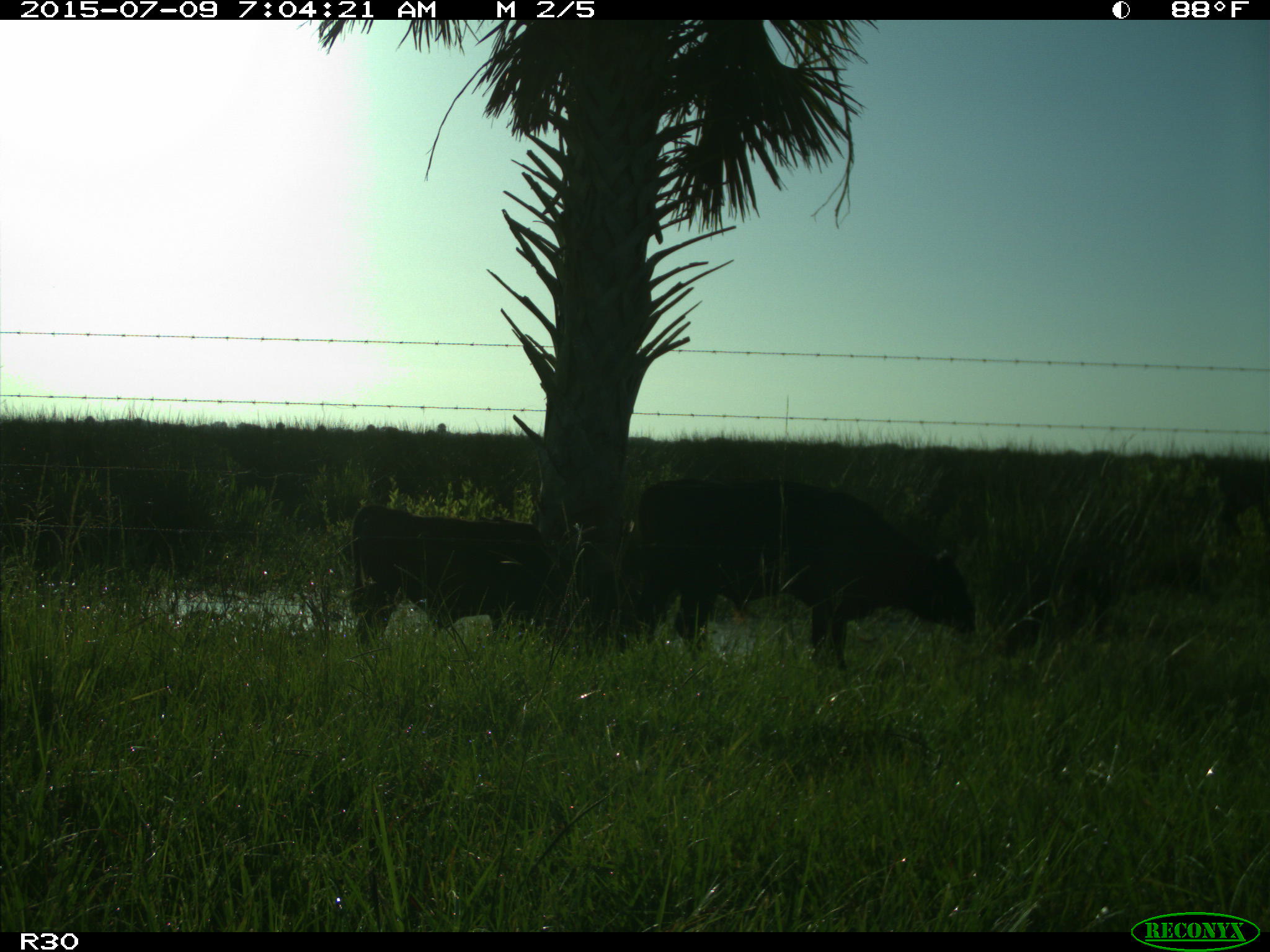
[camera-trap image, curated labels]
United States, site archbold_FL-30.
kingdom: Animalia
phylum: Chordata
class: Mammalia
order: Artiodactyla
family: Bovidae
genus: Bos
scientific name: Bos taurus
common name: domestic cow